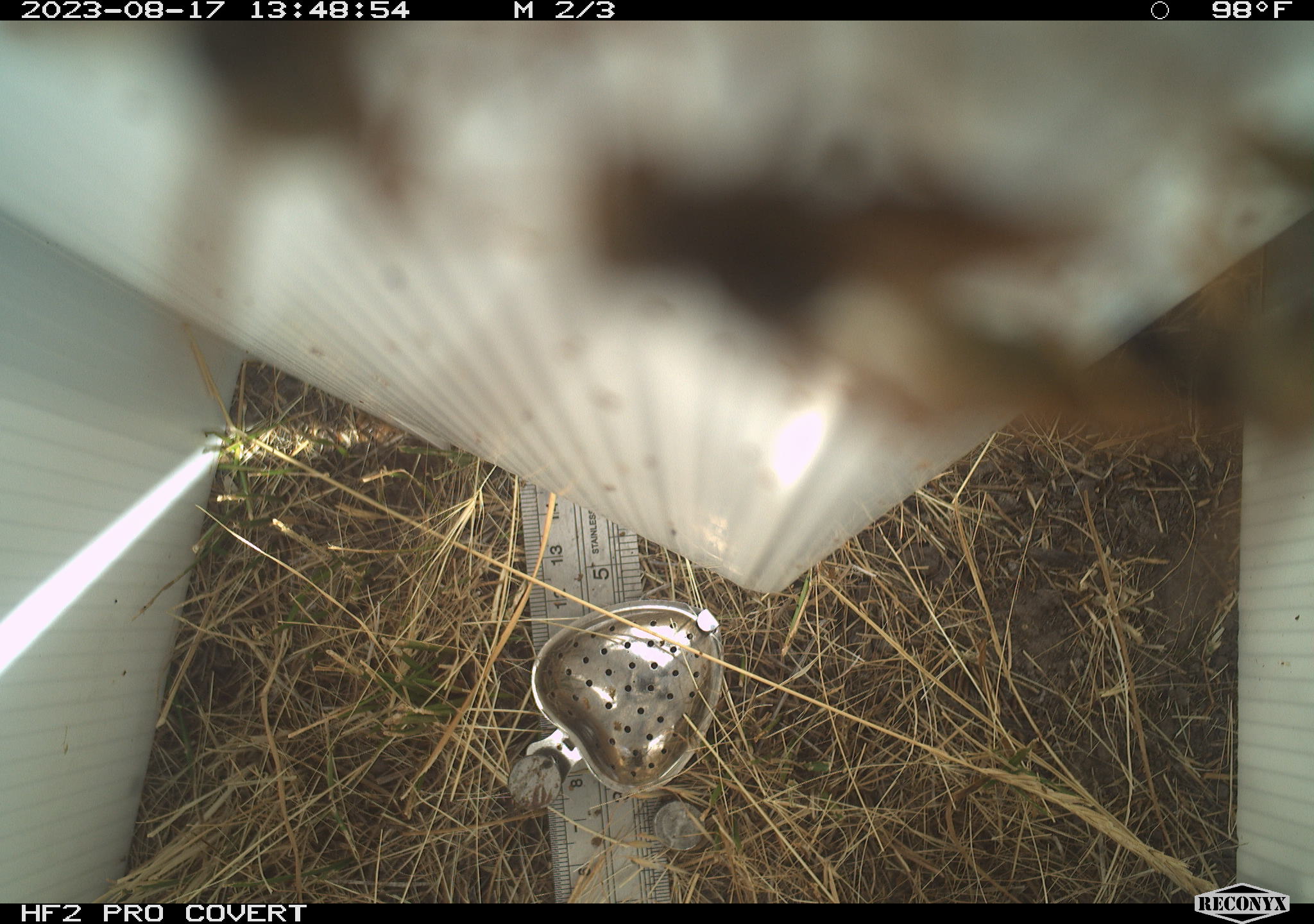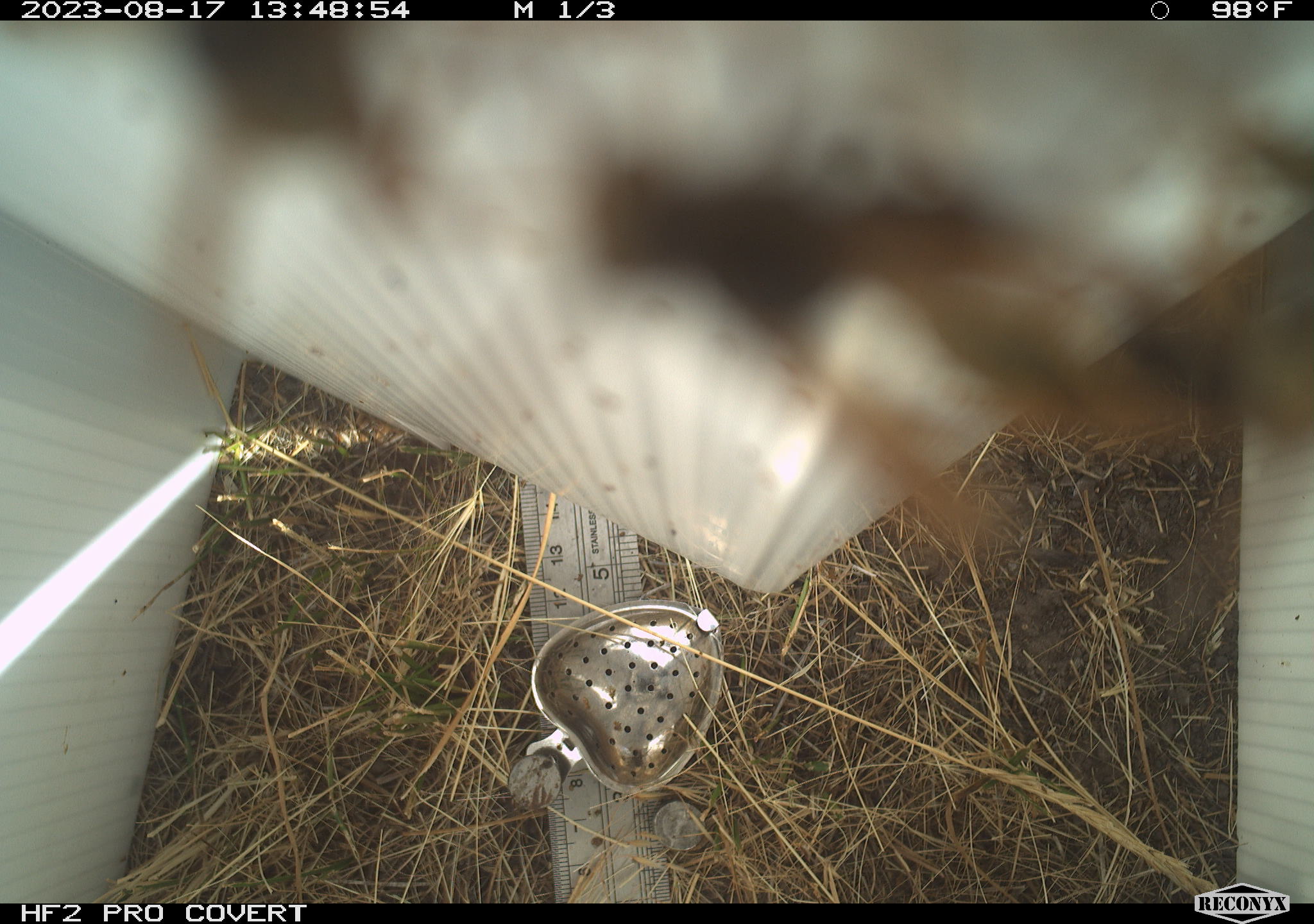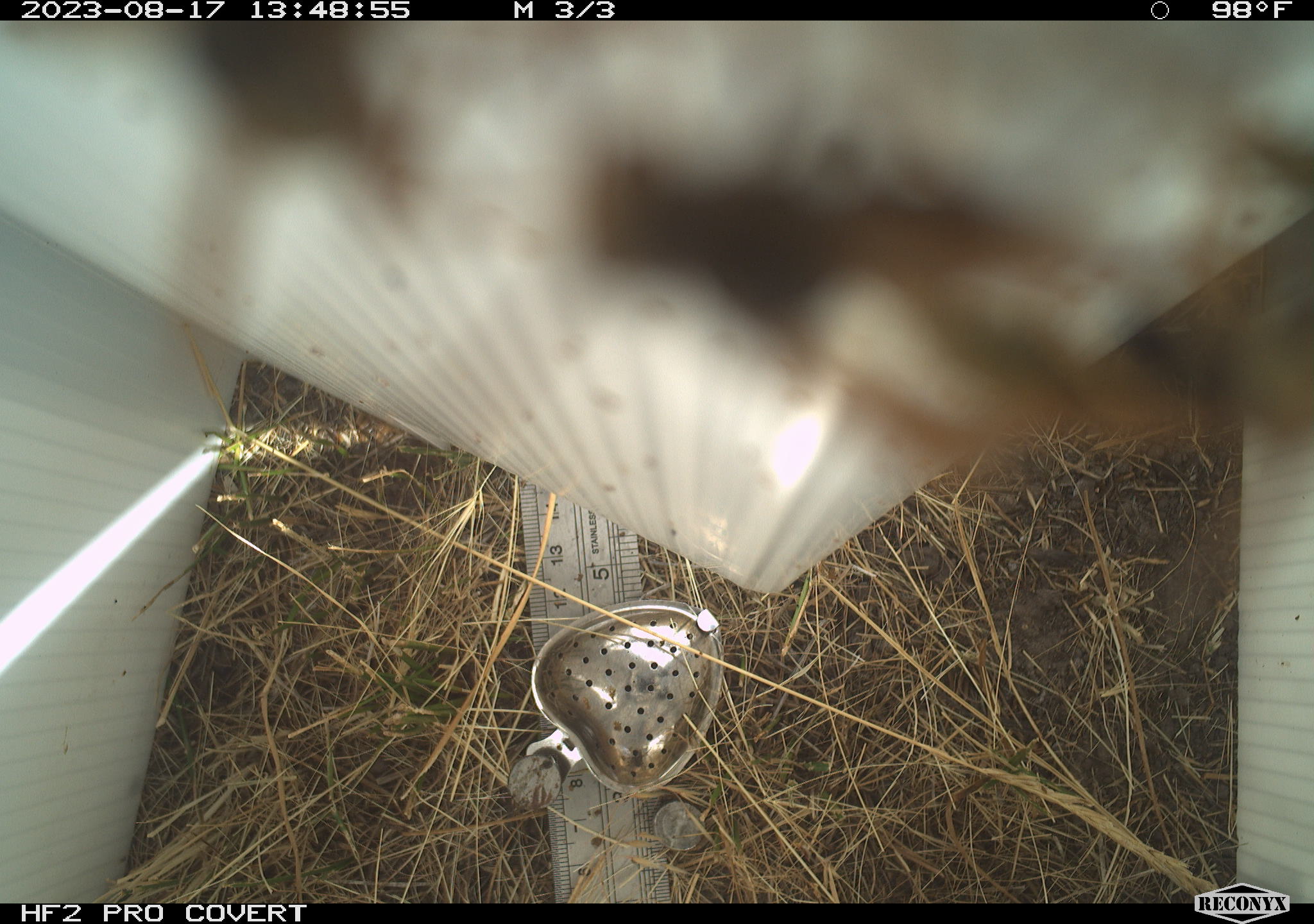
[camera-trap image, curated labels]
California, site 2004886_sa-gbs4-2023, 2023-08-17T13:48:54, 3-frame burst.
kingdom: Animalia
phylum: Arthropoda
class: Insecta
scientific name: Insecta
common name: insect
Insect (Insecta).